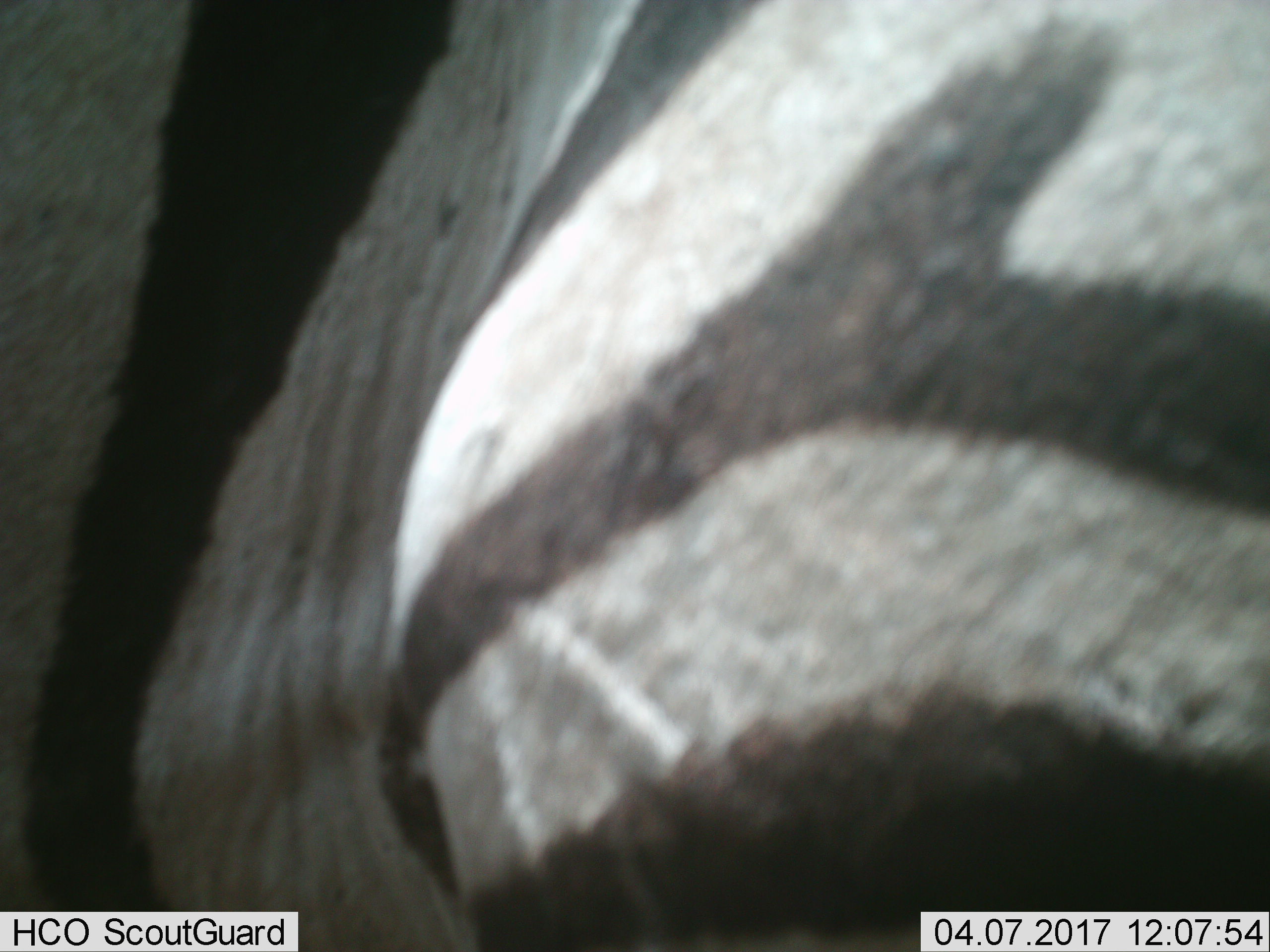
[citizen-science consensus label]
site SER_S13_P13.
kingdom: Animalia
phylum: Chordata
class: Mammalia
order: Perissodactyla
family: Equidae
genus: Equus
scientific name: Equus quagga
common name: plains zebra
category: zebraplains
Zebraplains (plains zebra) (Equus quagga), count 1. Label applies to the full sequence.